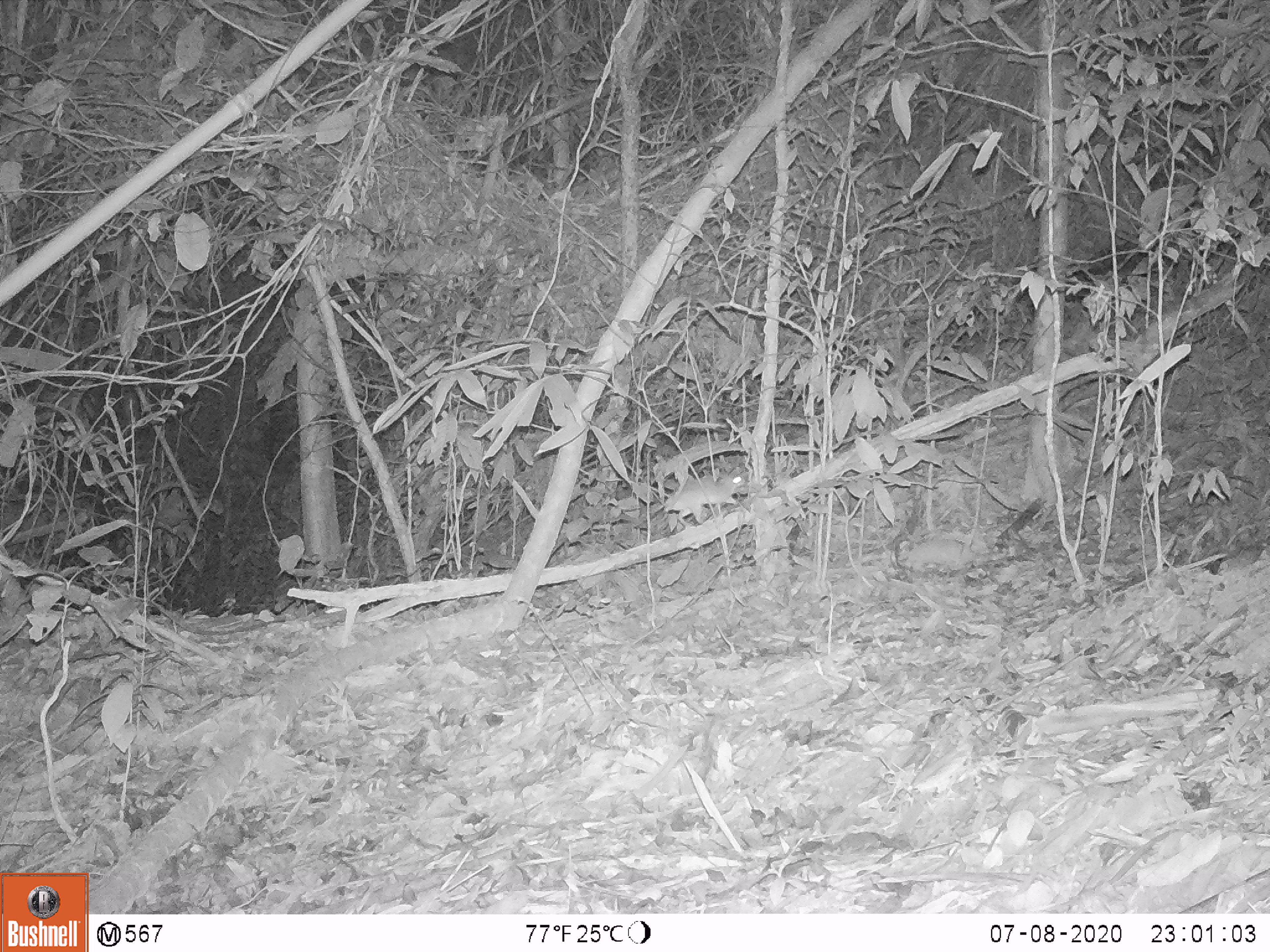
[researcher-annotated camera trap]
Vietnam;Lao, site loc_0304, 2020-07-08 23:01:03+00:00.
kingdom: Animalia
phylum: Chordata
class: Mammalia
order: Rodentia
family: Muridae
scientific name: Muridae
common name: old-world mice and rats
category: unidentified murid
Unidentified murid (old-world mice and rats) (Muridae). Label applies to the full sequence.